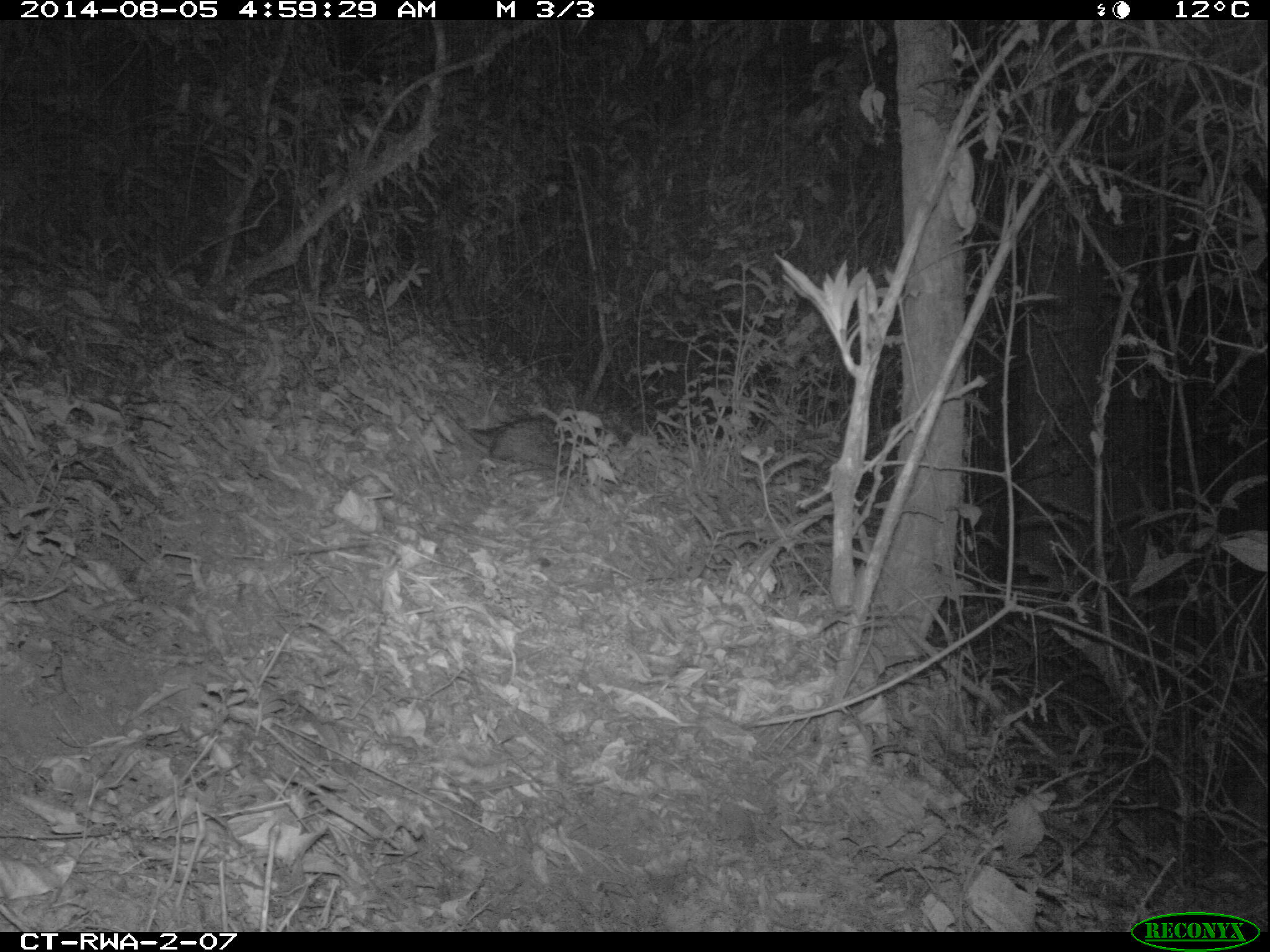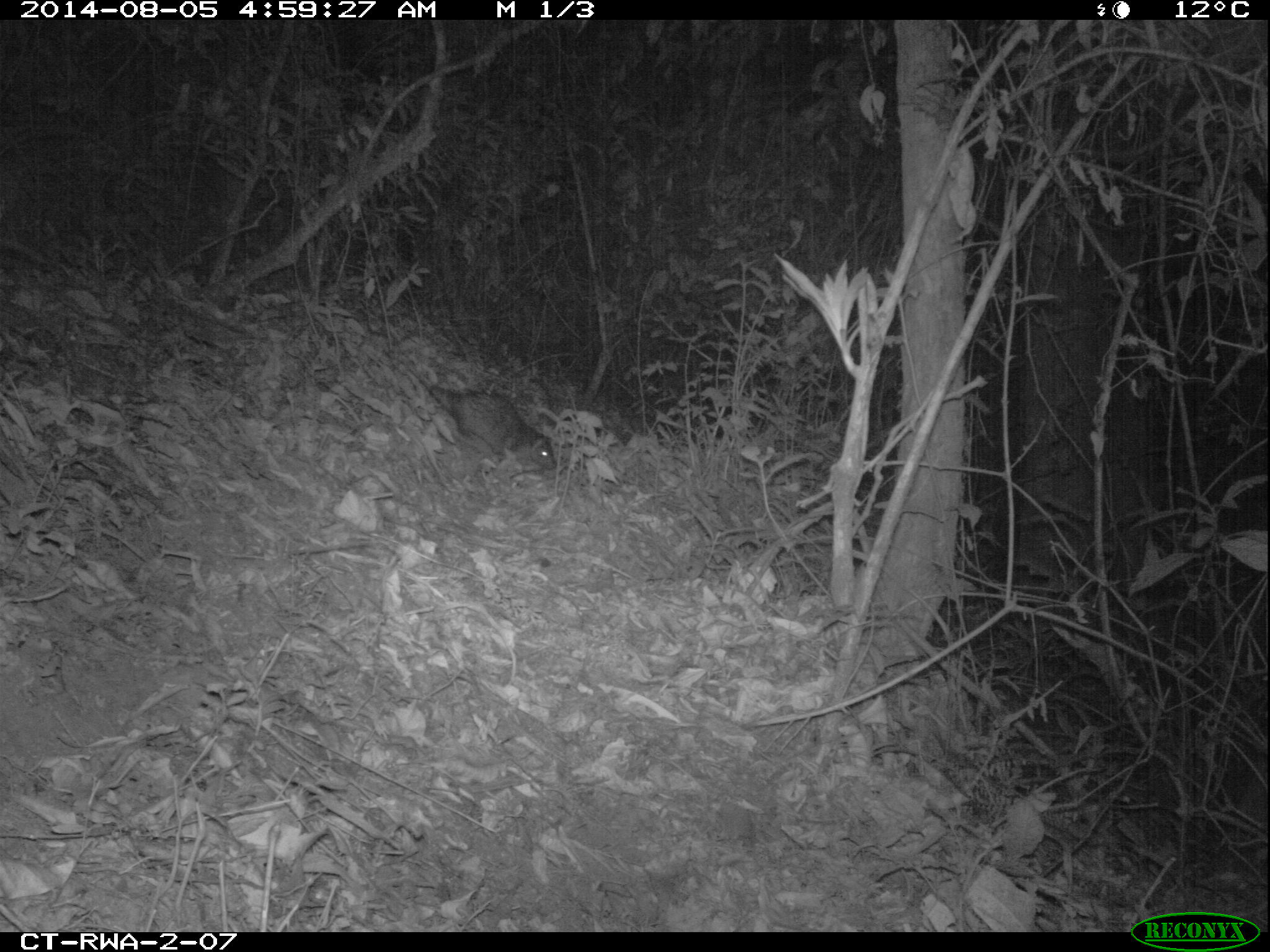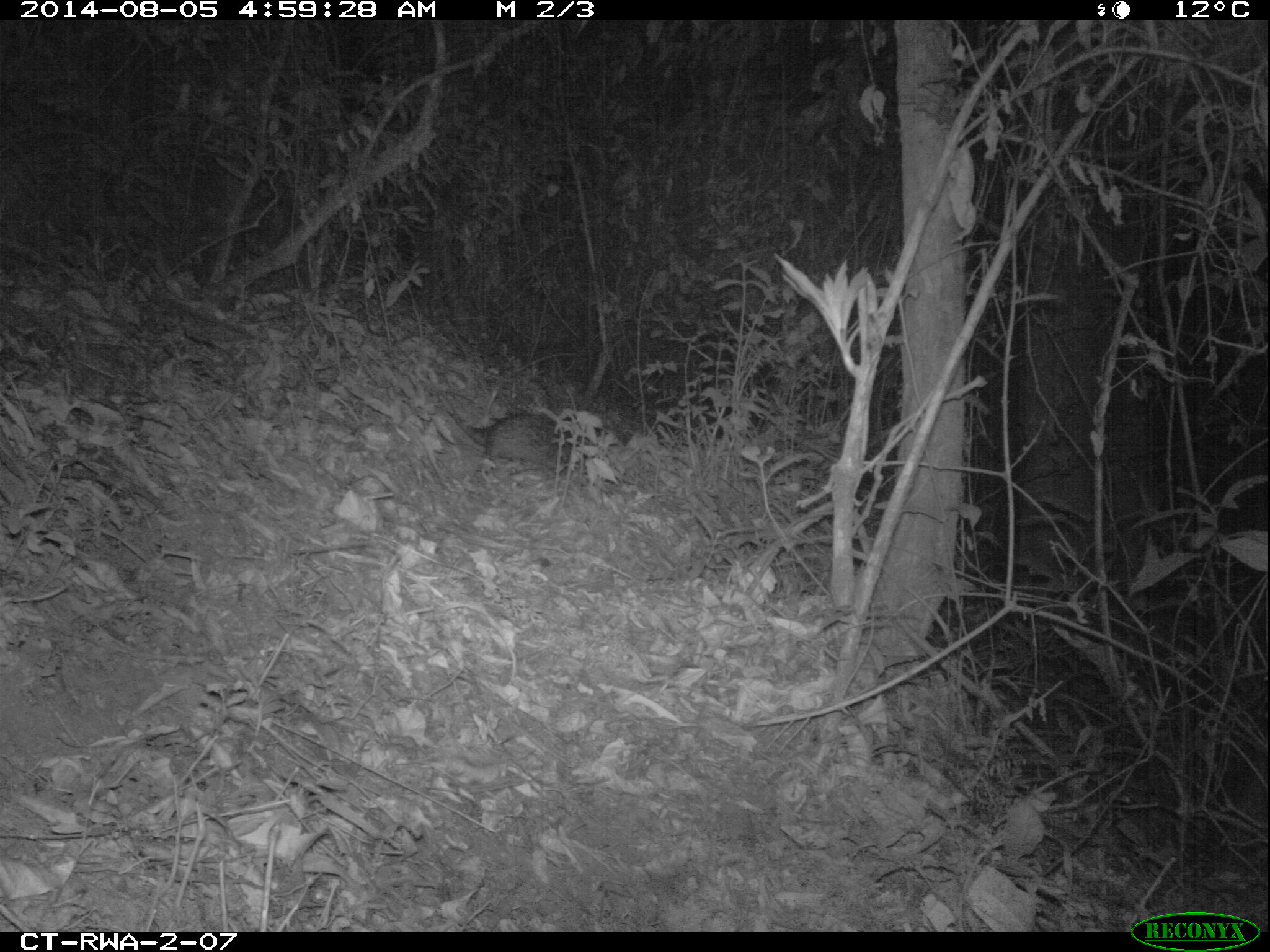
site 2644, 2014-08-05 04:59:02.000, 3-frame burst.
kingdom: Animalia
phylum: Chordata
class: Mammalia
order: Rodentia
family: Hystricidae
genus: Atherurus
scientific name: Atherurus africanus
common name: african brush-tailed porcupine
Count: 1.